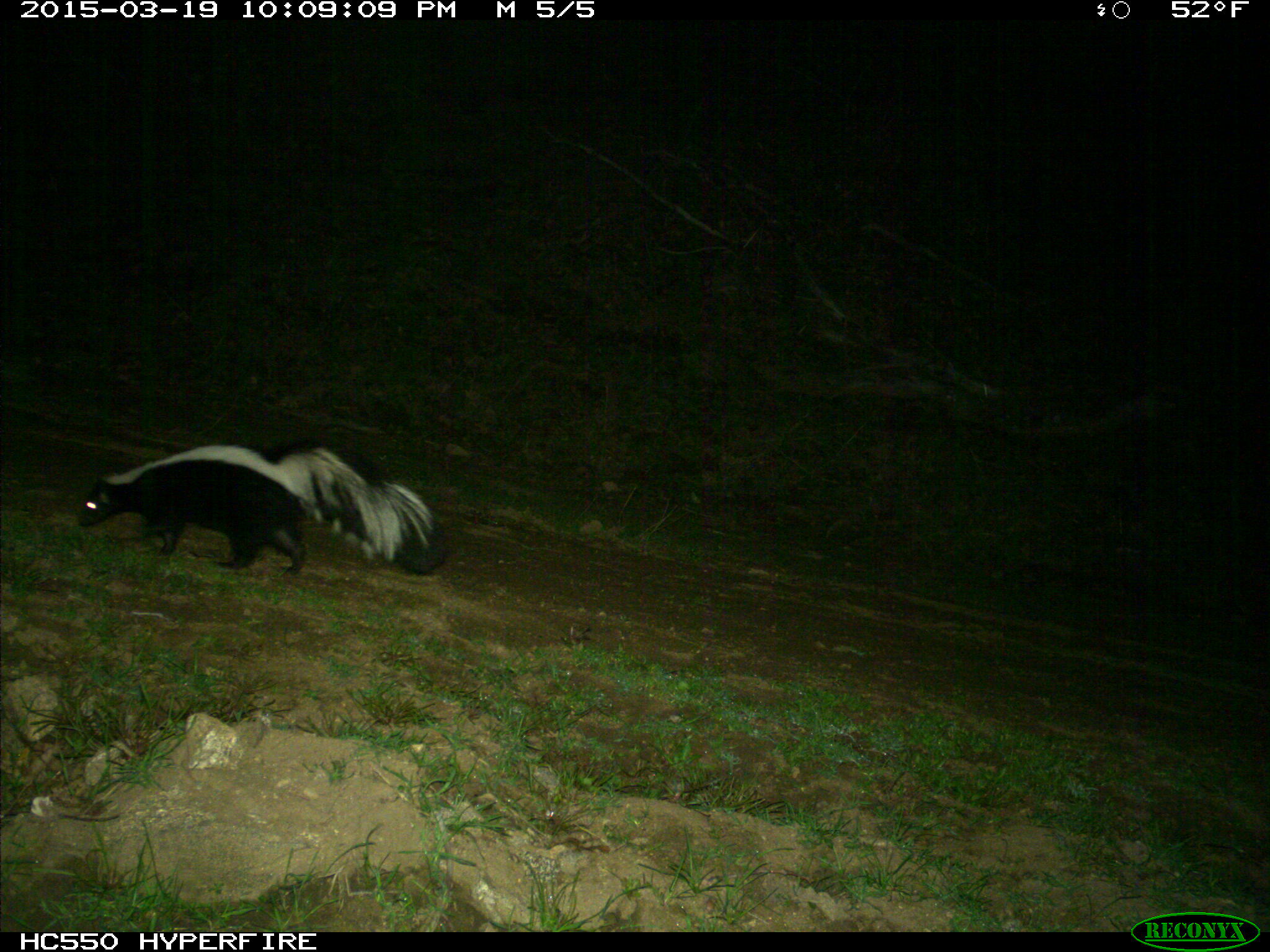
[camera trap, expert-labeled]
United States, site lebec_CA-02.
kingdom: Animalia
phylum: Chordata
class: Mammalia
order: Carnivora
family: Mephitidae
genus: Mephitis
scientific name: Mephitis mephitis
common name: striped skunk